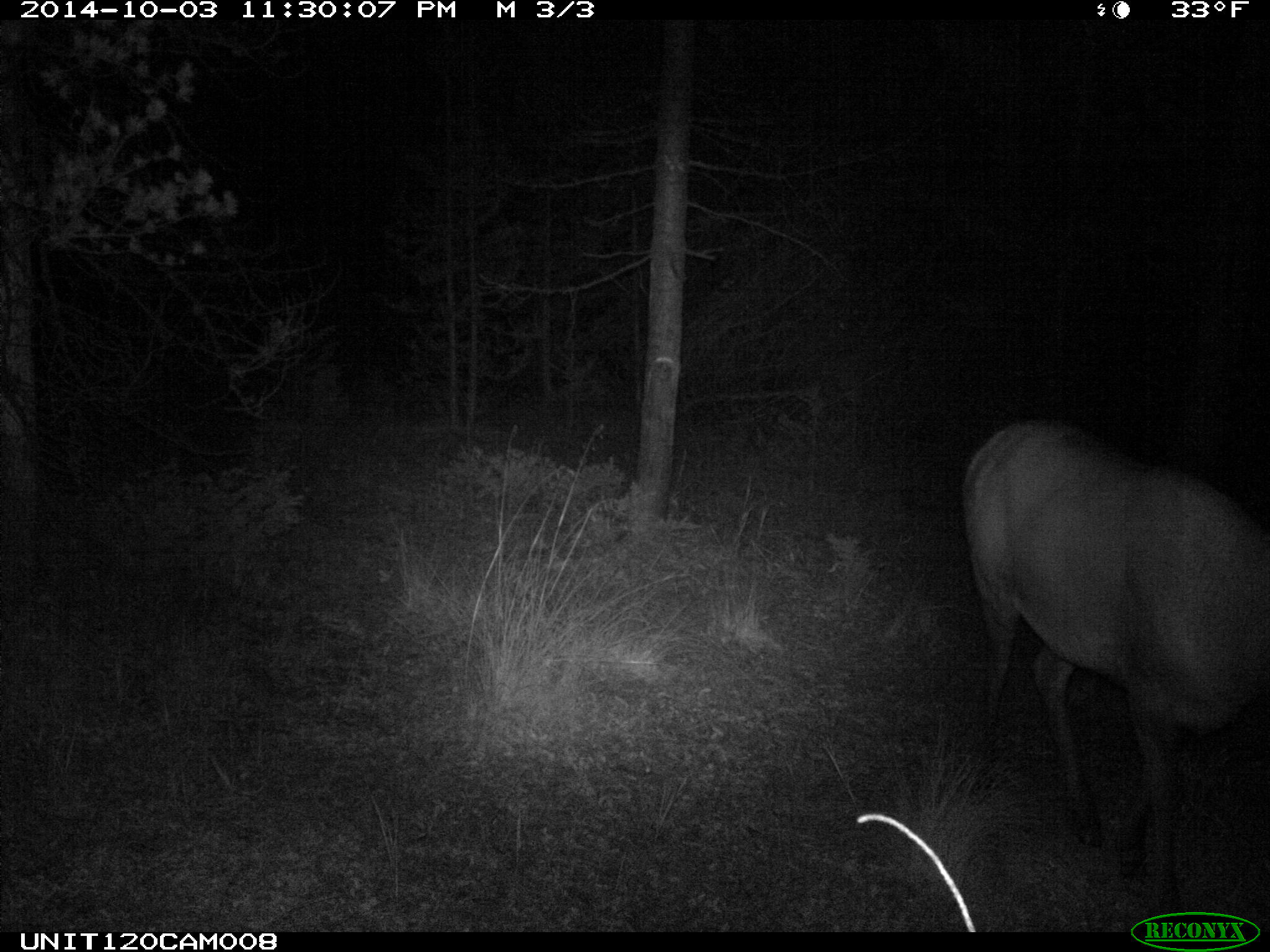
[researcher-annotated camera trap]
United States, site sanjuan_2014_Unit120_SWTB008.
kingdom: Animalia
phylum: Chordata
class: Mammalia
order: Artiodactyla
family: Cervidae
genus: Cervus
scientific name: Cervus elaphus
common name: red deer